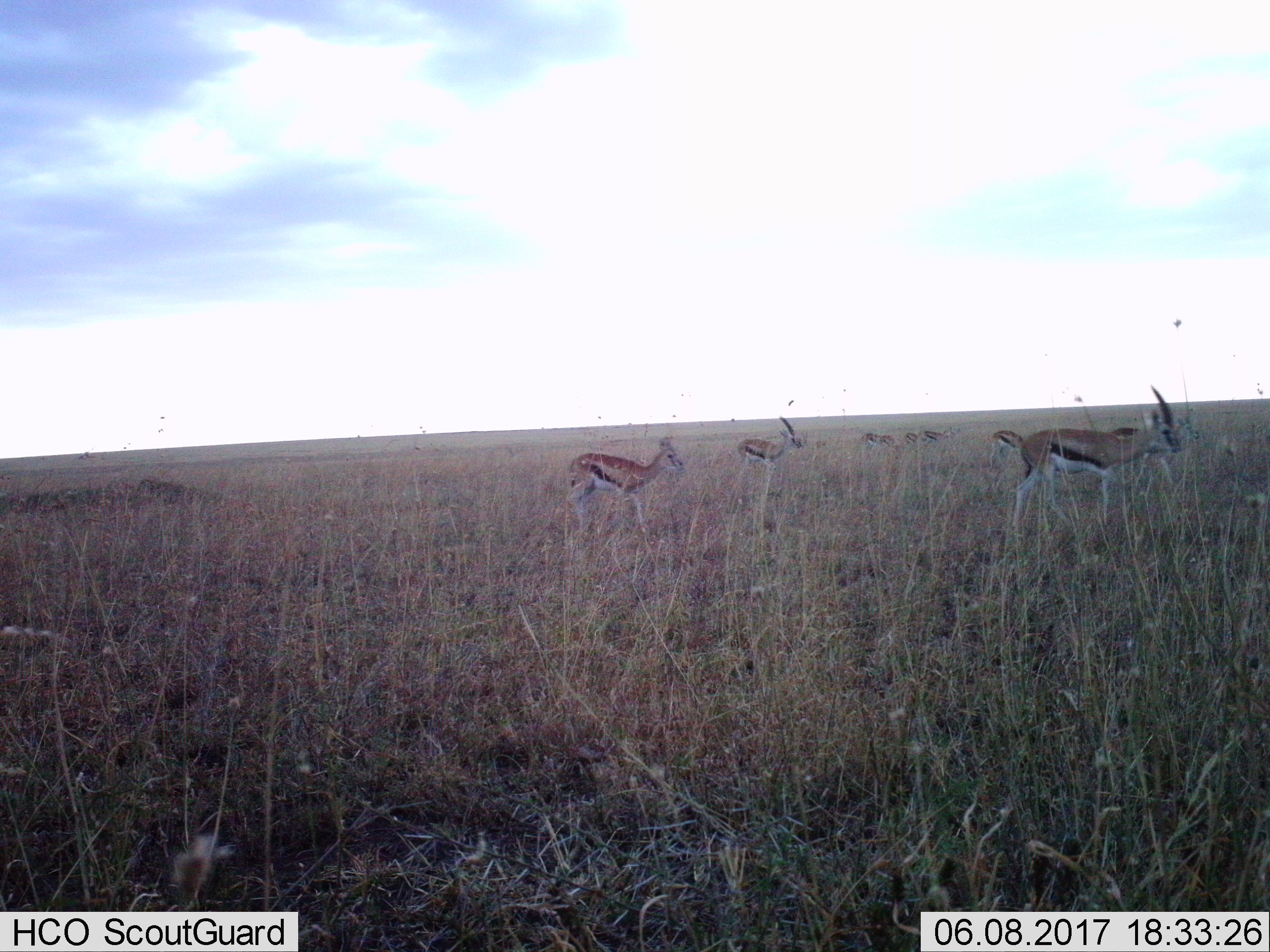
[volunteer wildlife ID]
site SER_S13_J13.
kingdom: Animalia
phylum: Chordata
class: Mammalia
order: Artiodactyla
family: Bovidae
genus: Eudorcas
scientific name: Eudorcas thomsonii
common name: thomson's gazelle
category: gazellethomsons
Gazellethomsons (thomson's gazelle) (Eudorcas thomsonii), count 7. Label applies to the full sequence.